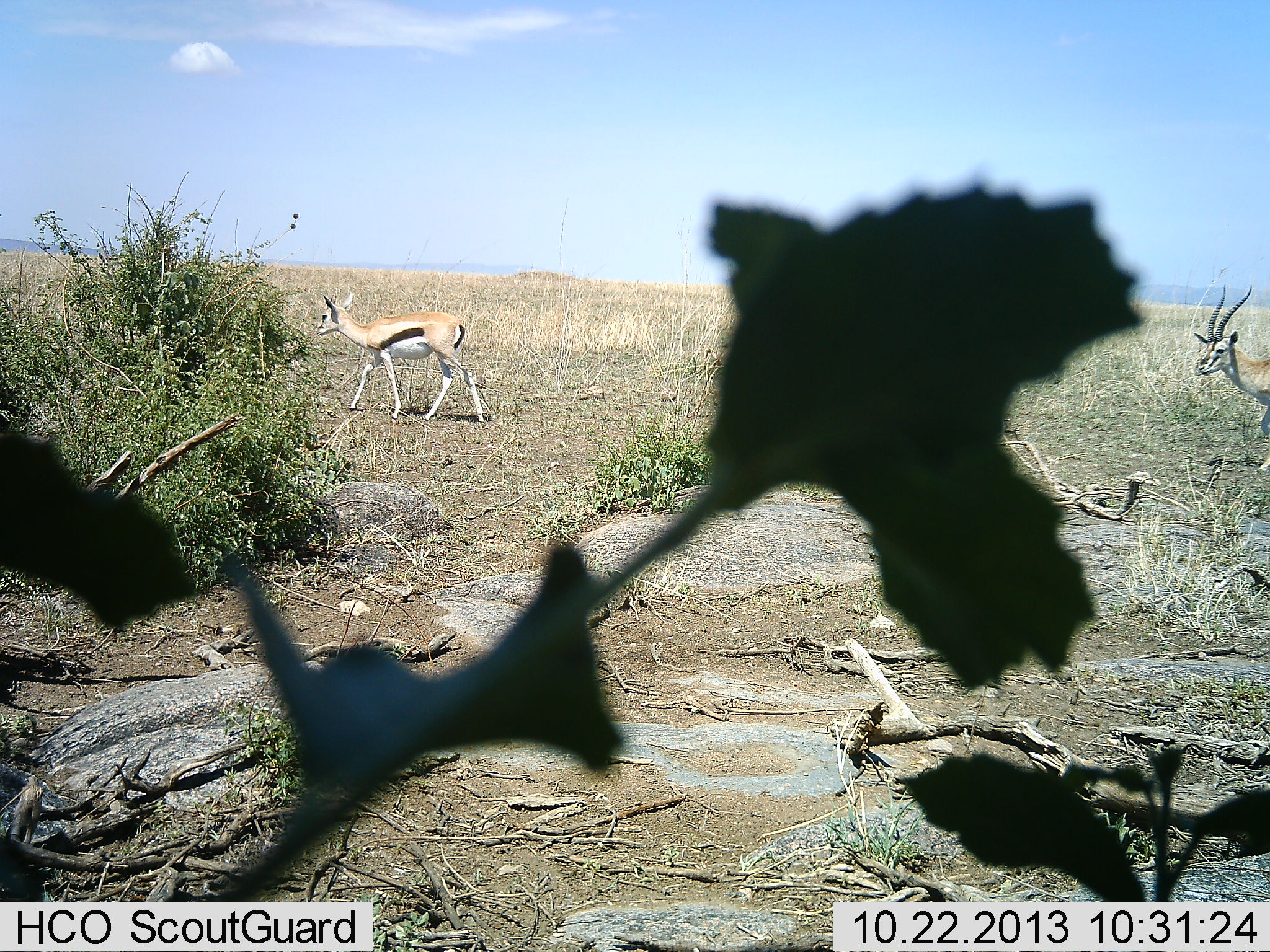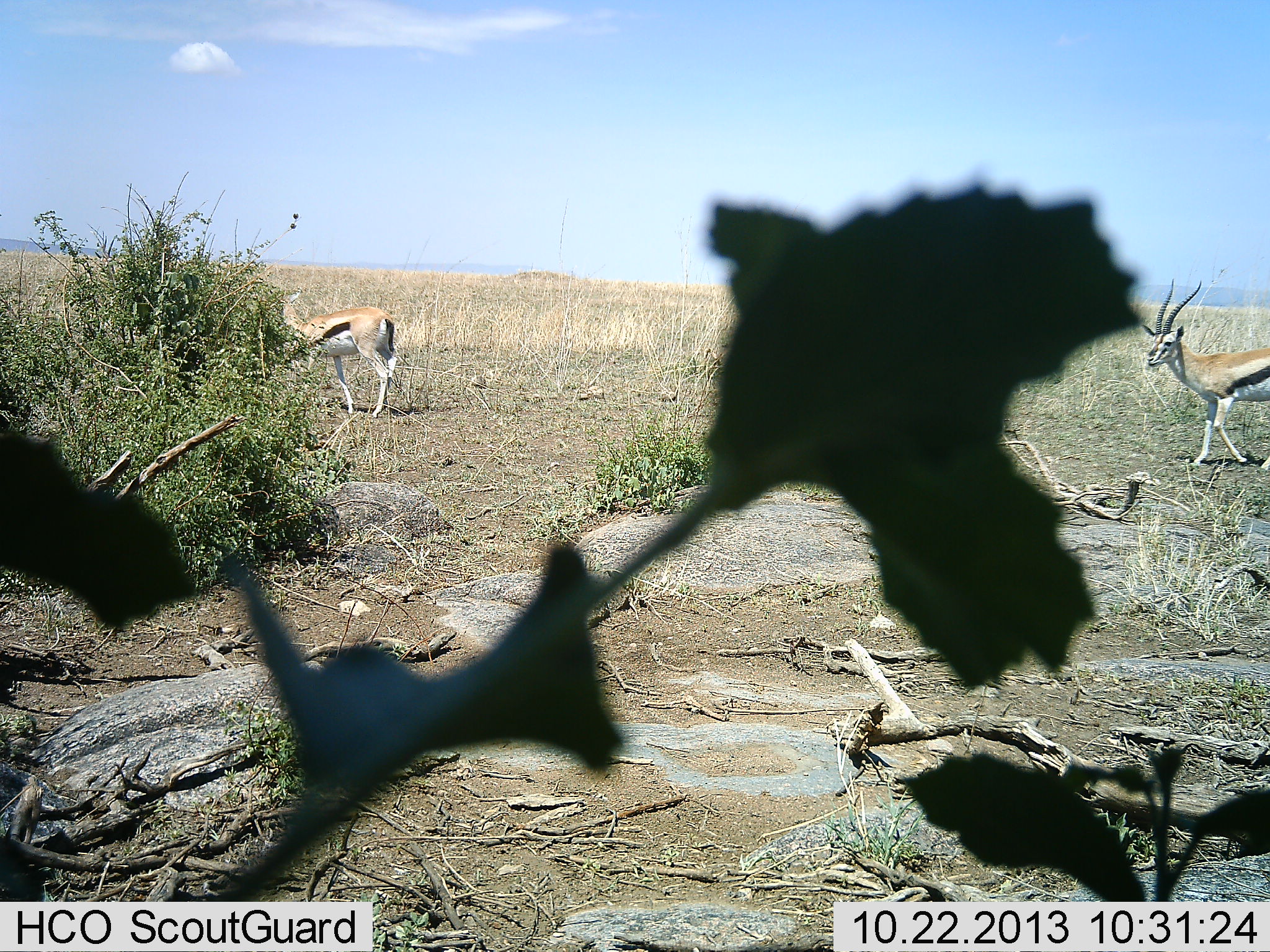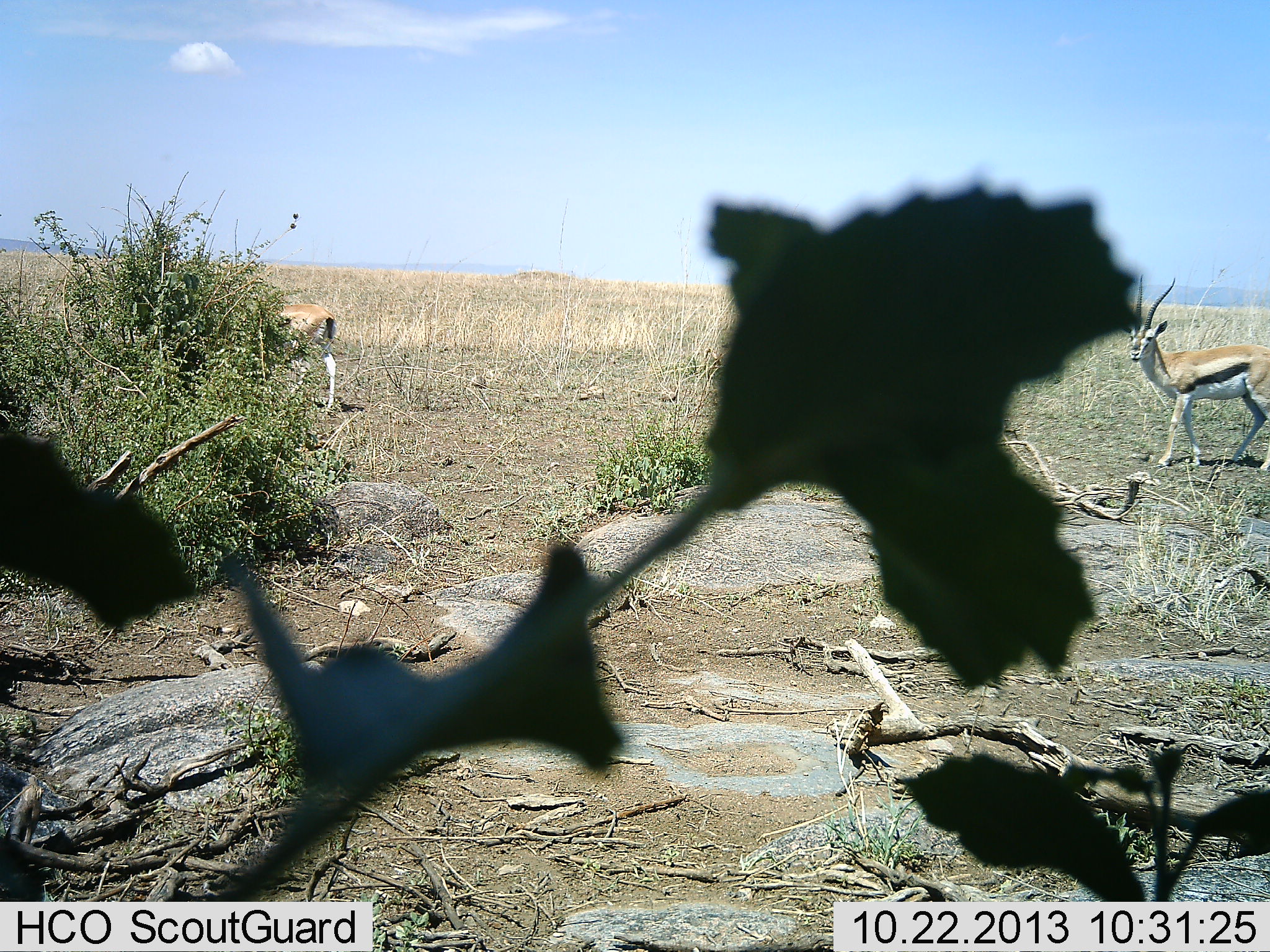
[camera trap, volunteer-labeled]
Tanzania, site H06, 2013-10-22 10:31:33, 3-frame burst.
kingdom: Animalia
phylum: Chordata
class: Mammalia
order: Artiodactyla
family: Bovidae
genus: Eudorcas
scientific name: Eudorcas thomsonii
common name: thomson's gazelle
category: gazellethomsons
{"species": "gazellethomsons (thomson's gazelle) (Eudorcas thomsonii)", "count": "2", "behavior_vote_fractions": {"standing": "5%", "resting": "0%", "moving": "95%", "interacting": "0%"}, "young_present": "0%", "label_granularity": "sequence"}